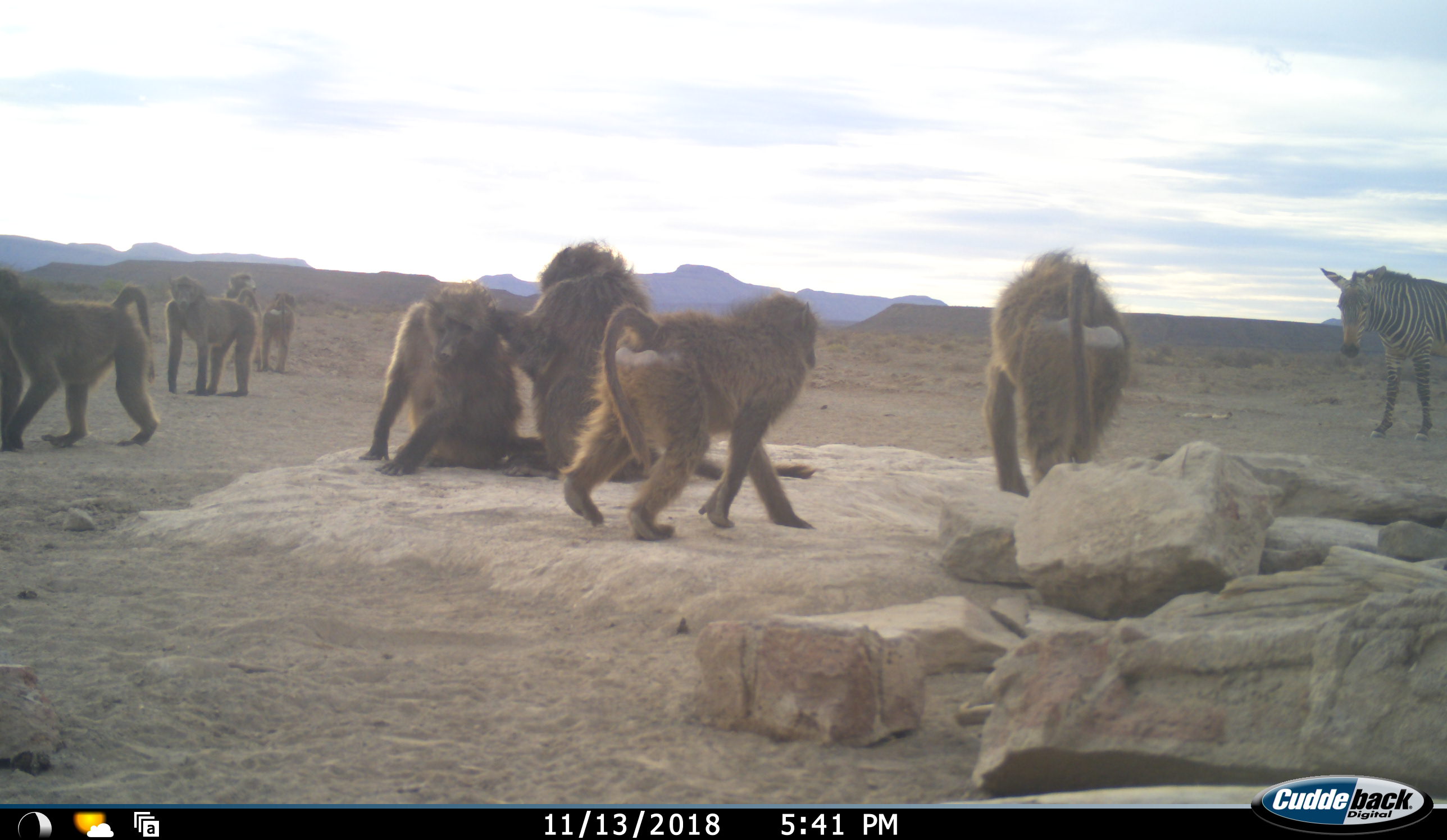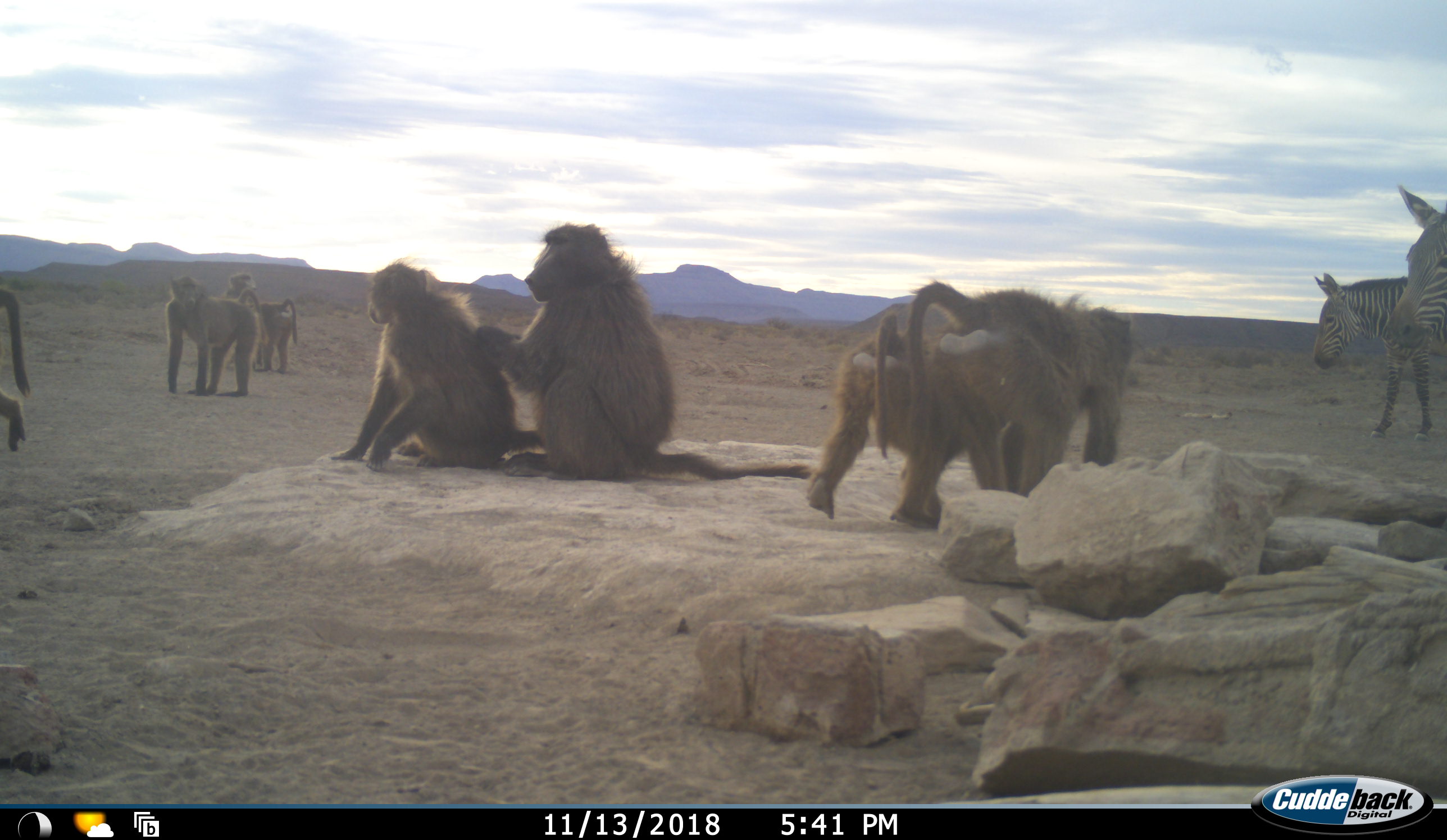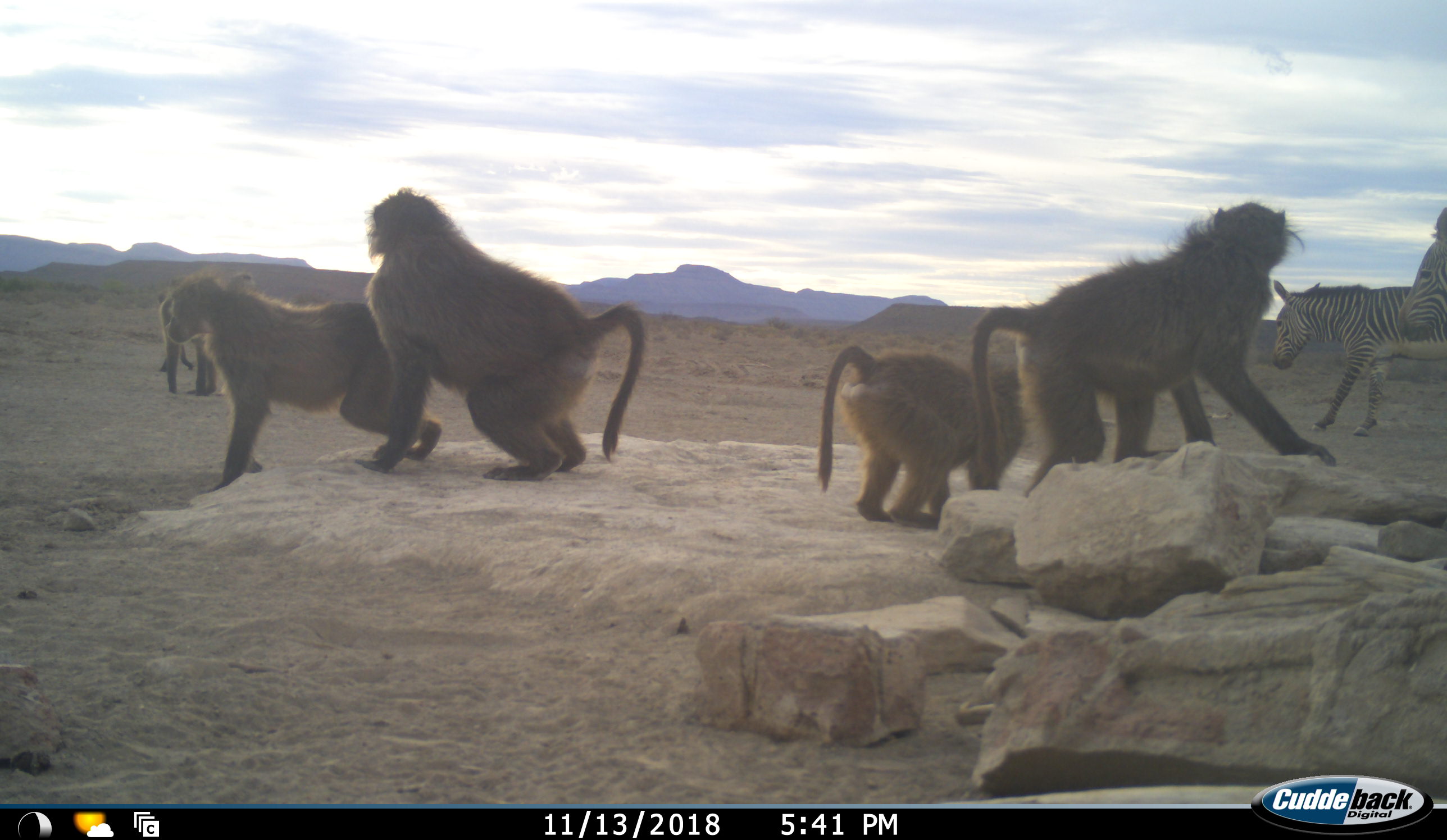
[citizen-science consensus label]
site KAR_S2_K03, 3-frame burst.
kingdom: Animalia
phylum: Chordata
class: Mammalia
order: Primates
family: Cercopithecidae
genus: Papio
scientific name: Papio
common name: baboon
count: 8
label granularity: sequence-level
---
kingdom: Animalia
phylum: Chordata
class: Mammalia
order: Perissodactyla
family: Equidae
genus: Equus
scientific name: Equus zebra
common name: mountain zebra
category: zebramountain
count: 2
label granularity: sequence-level